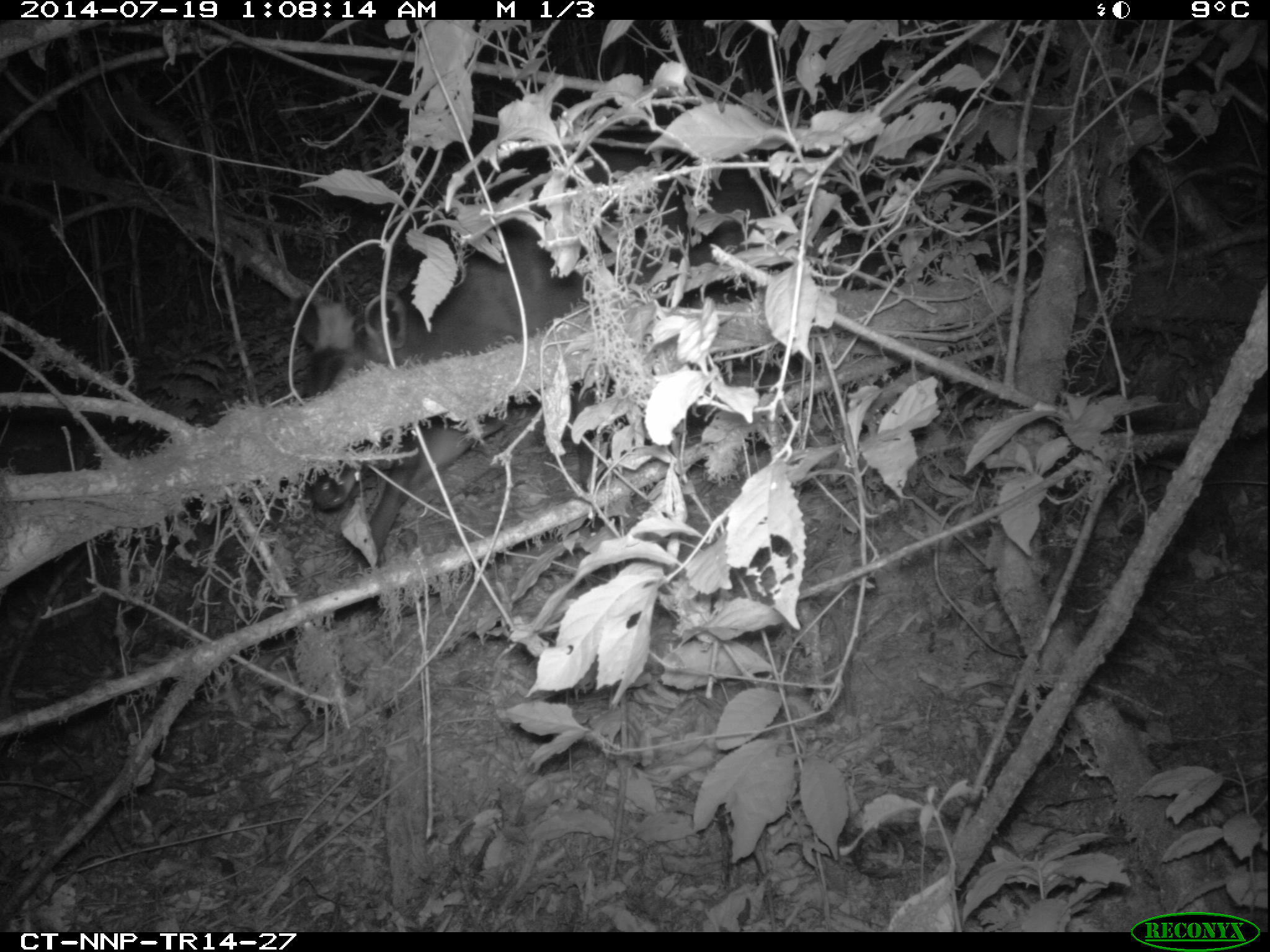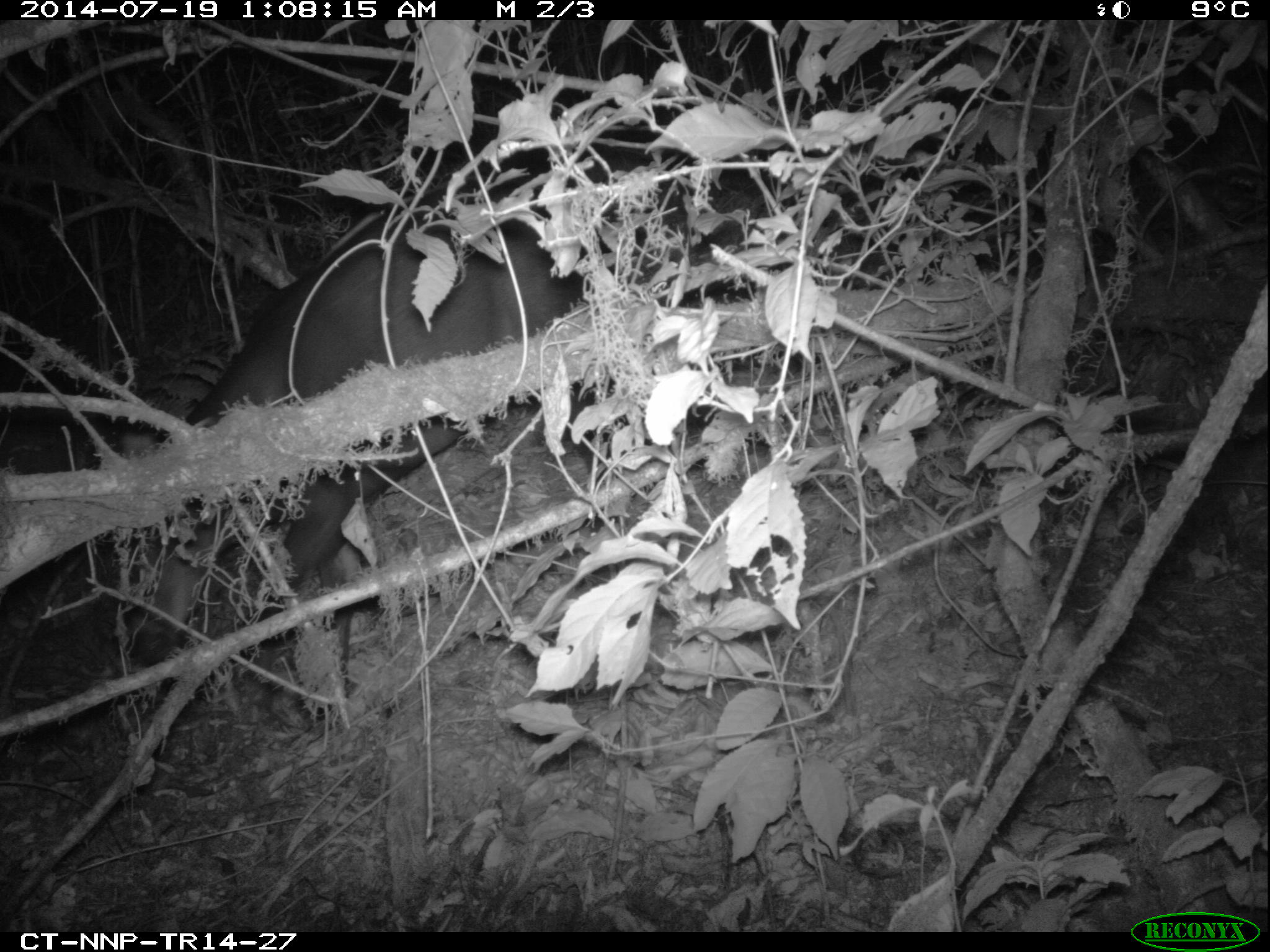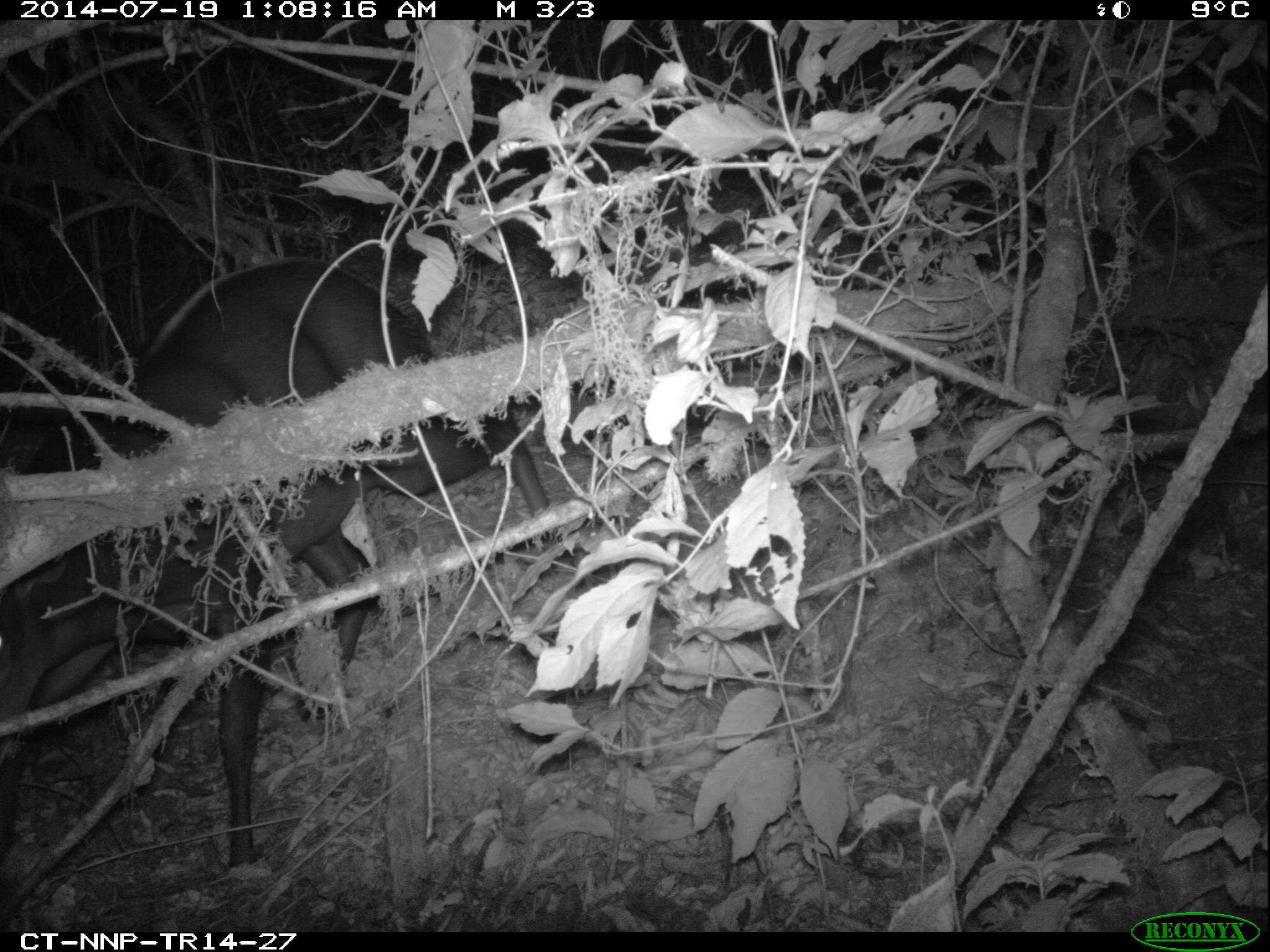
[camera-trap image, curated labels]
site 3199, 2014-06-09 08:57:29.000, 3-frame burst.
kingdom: Animalia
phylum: Chordata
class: Mammalia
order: Artiodactyla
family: Bovidae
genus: Cephalophus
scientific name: Cephalophus silvicultor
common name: light-backed duiker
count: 1